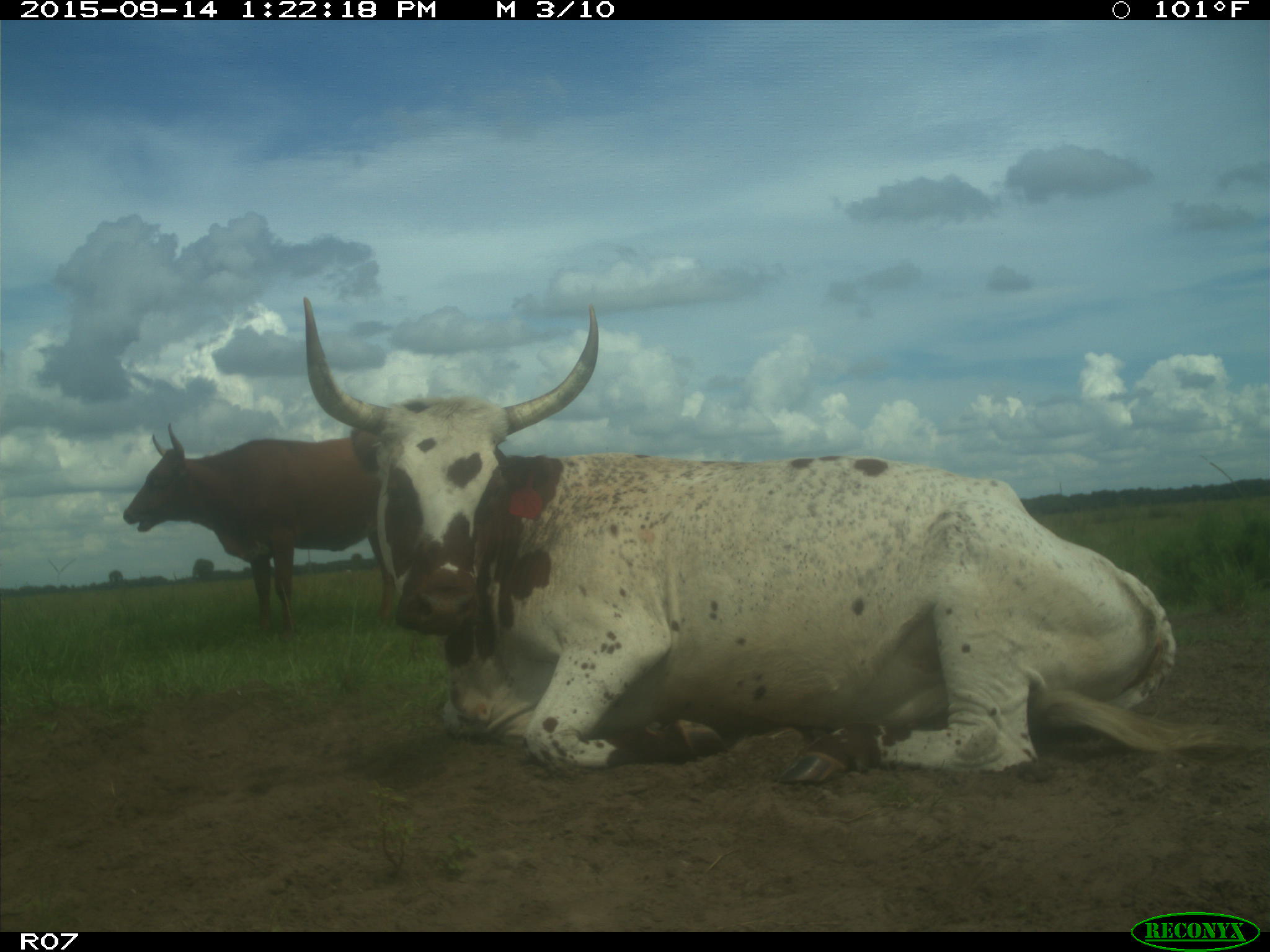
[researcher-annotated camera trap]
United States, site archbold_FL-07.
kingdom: Animalia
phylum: Chordata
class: Mammalia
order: Artiodactyla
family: Bovidae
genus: Bos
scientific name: Bos taurus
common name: domestic cow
Bos taurus (domestic cow).